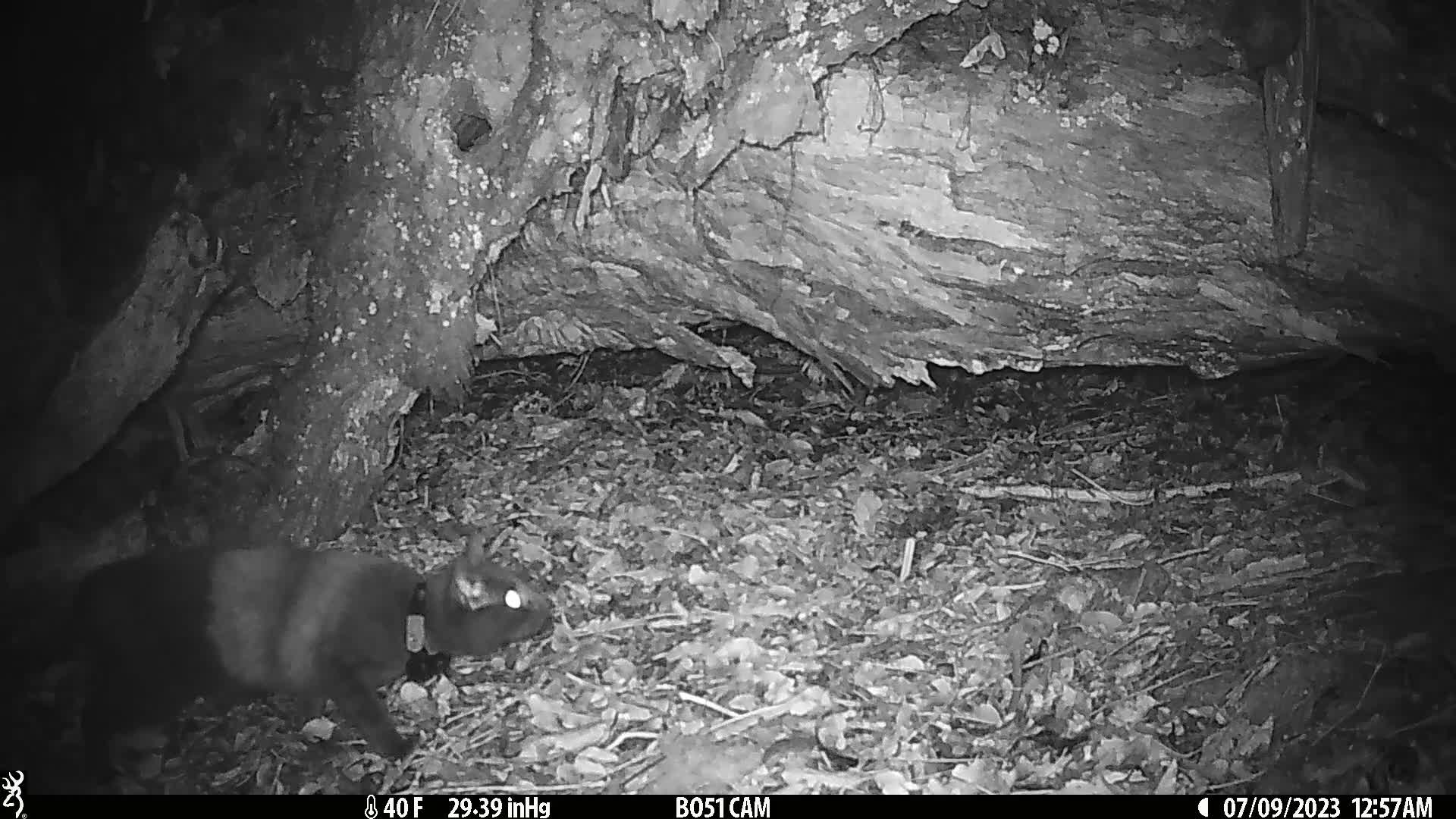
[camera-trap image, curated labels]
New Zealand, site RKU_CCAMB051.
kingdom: Animalia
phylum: Chordata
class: Mammalia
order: Carnivora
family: Felidae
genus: Felis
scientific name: Felis catus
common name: domestic cat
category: cat